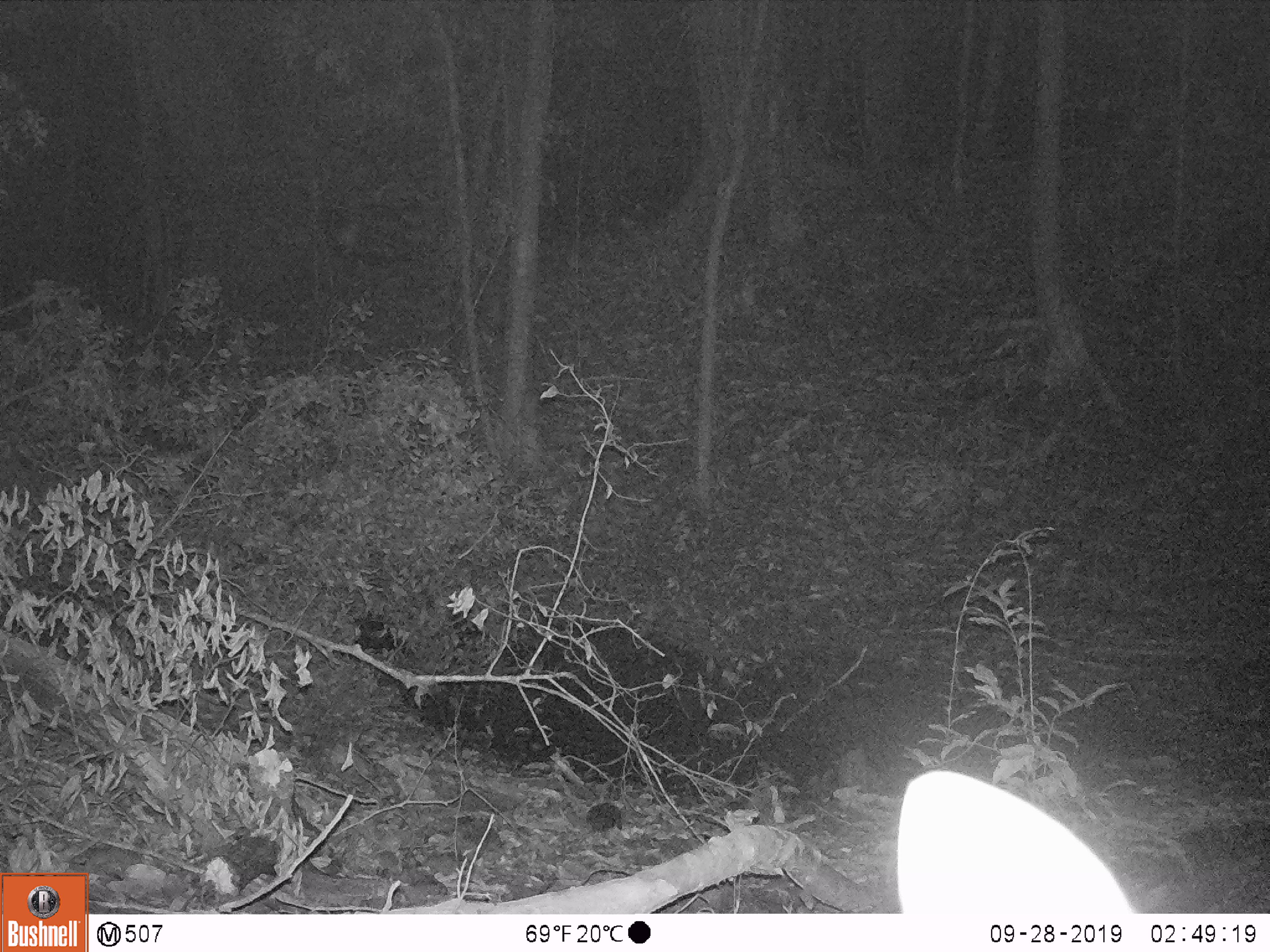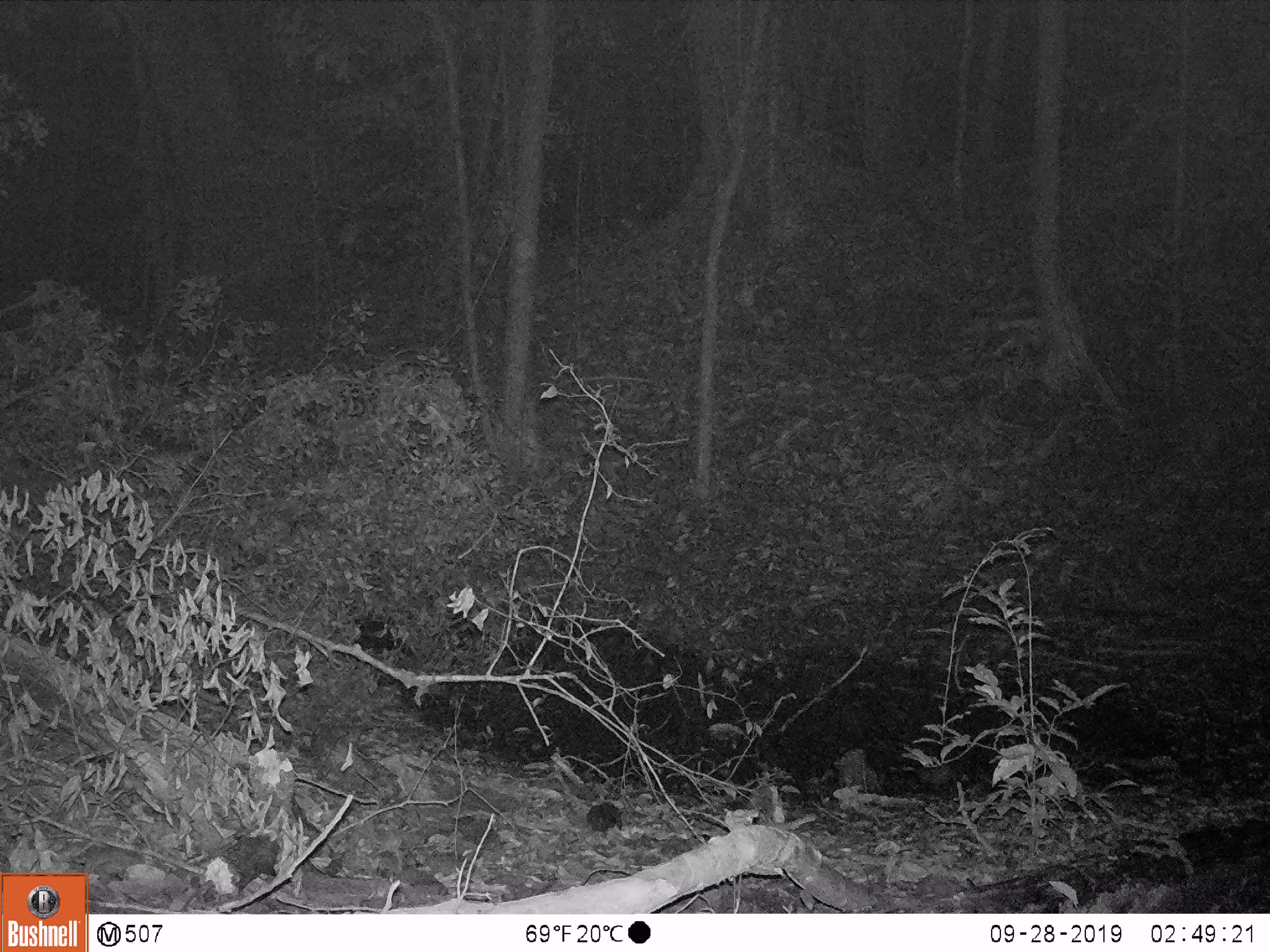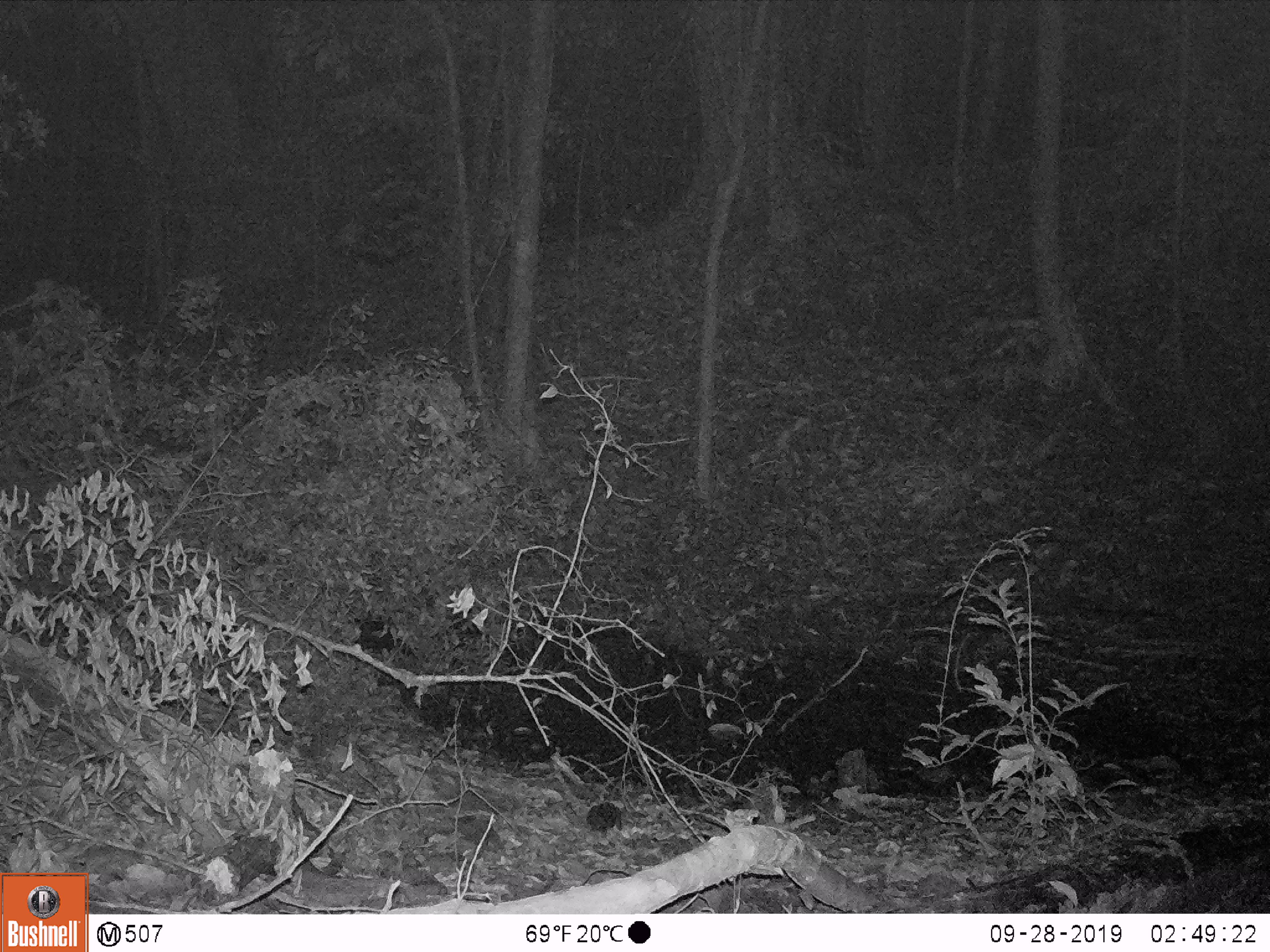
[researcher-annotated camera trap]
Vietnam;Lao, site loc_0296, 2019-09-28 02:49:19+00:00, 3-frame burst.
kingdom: Animalia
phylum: Chordata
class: Mammalia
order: Artiodactyla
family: Cervidae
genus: Muntiacus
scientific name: Muntiacus vuquangensis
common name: large-antlered muntjac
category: large antlered muntjac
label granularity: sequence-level